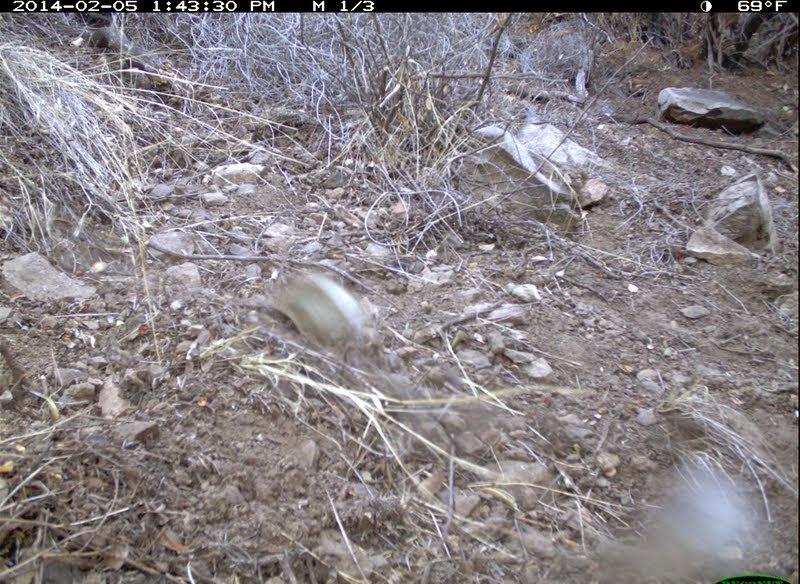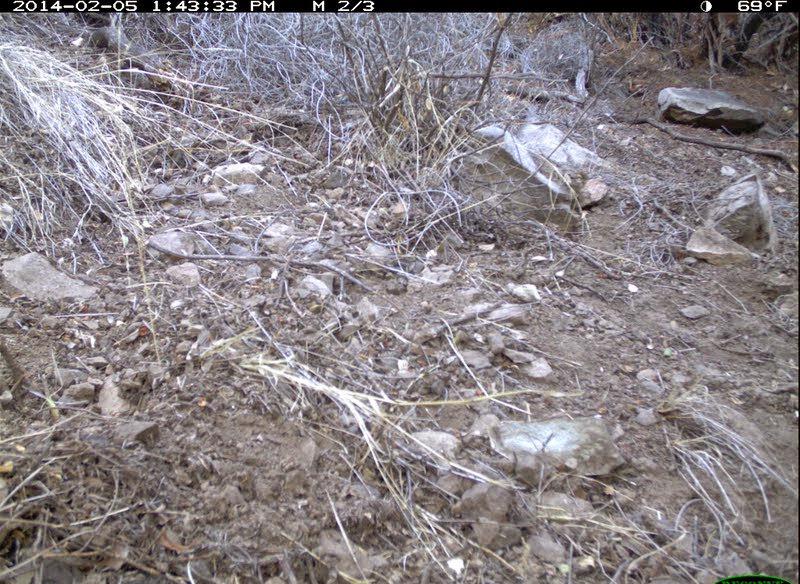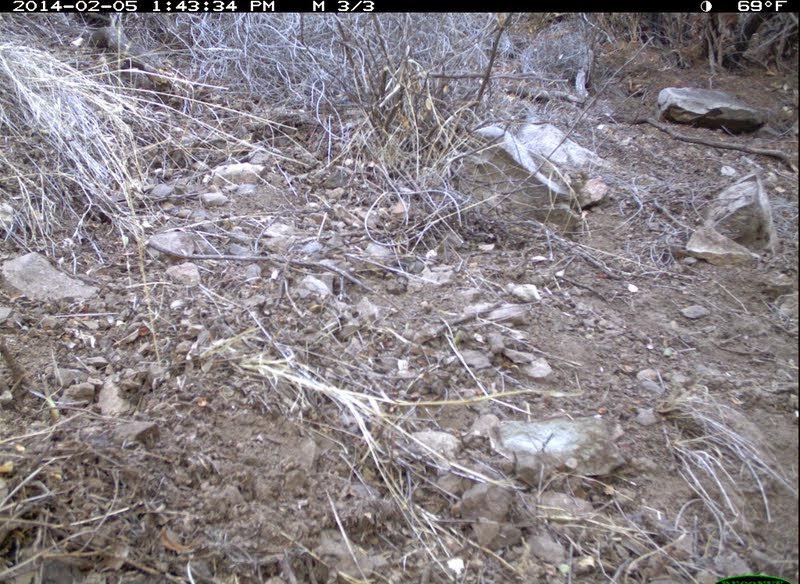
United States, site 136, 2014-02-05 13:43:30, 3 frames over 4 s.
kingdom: Animalia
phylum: Chordata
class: Aves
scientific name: Aves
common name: bird